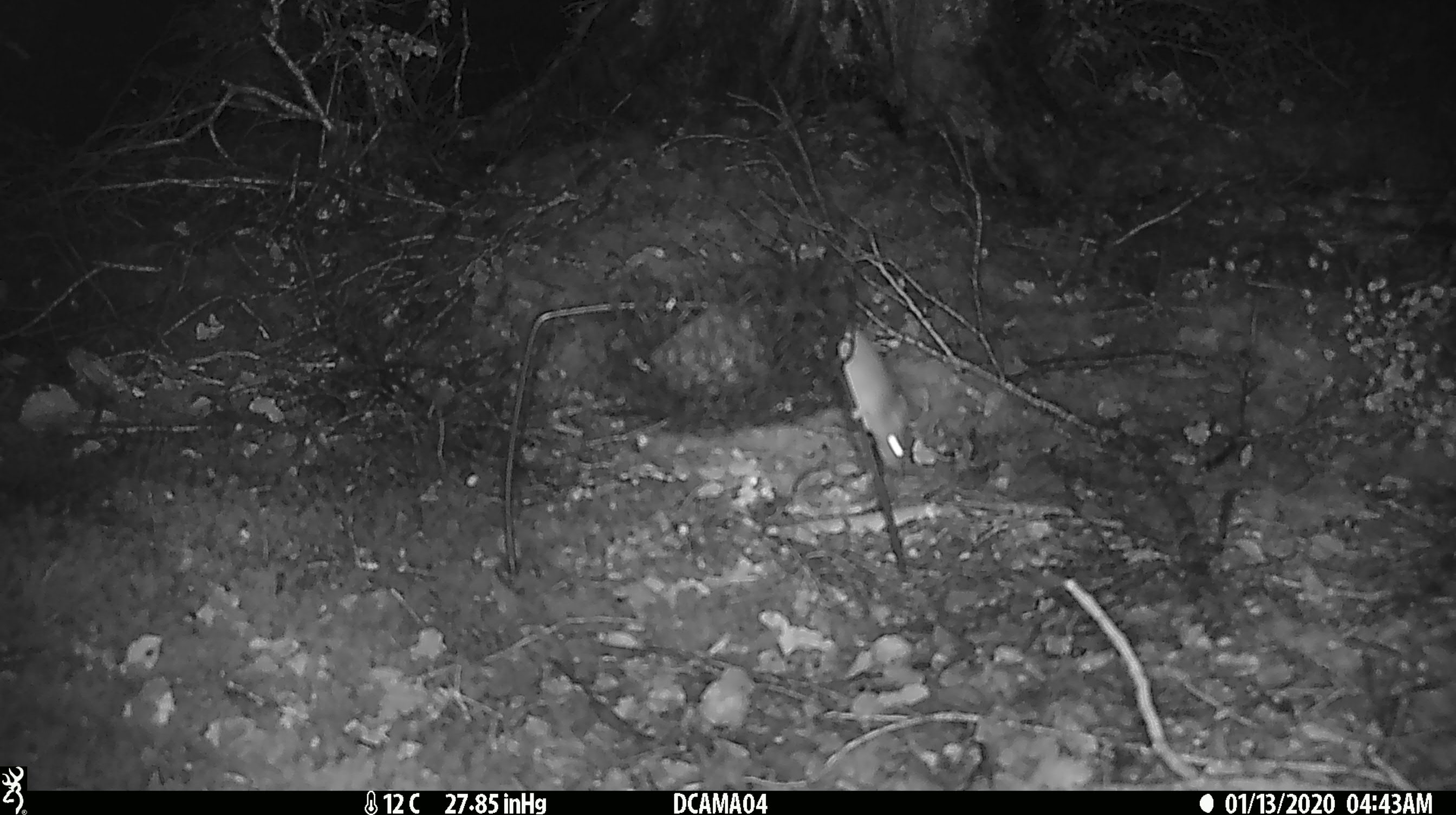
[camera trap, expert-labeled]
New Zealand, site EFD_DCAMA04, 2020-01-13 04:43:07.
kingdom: Animalia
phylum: Chordata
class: Mammalia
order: Rodentia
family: Muridae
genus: Mus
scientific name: Mus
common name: mouse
Mouse (Mus).